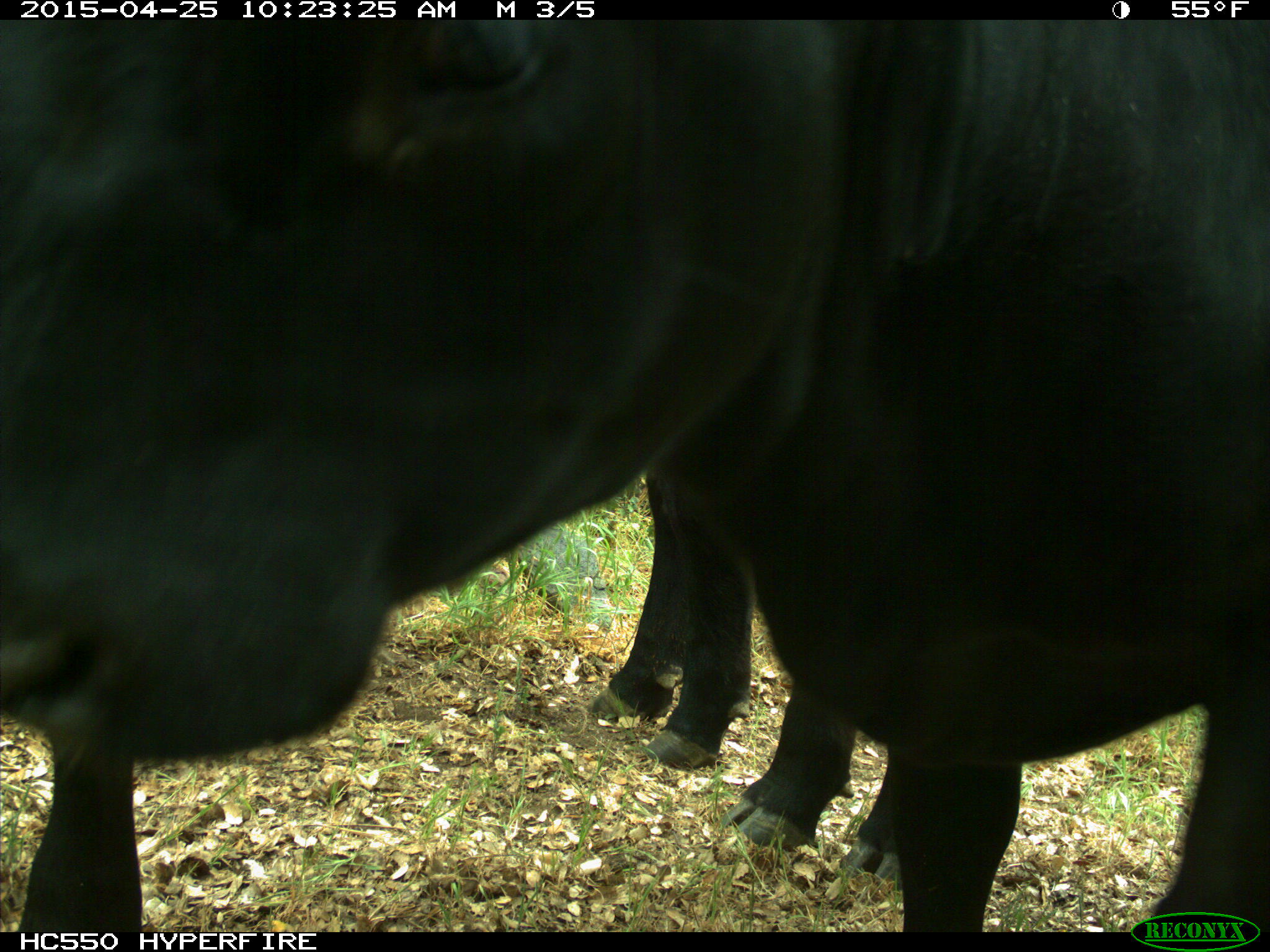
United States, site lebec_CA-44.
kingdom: Animalia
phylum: Chordata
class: Mammalia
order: Artiodactyla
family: Suidae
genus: Sus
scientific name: Sus scrofa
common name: wild boar